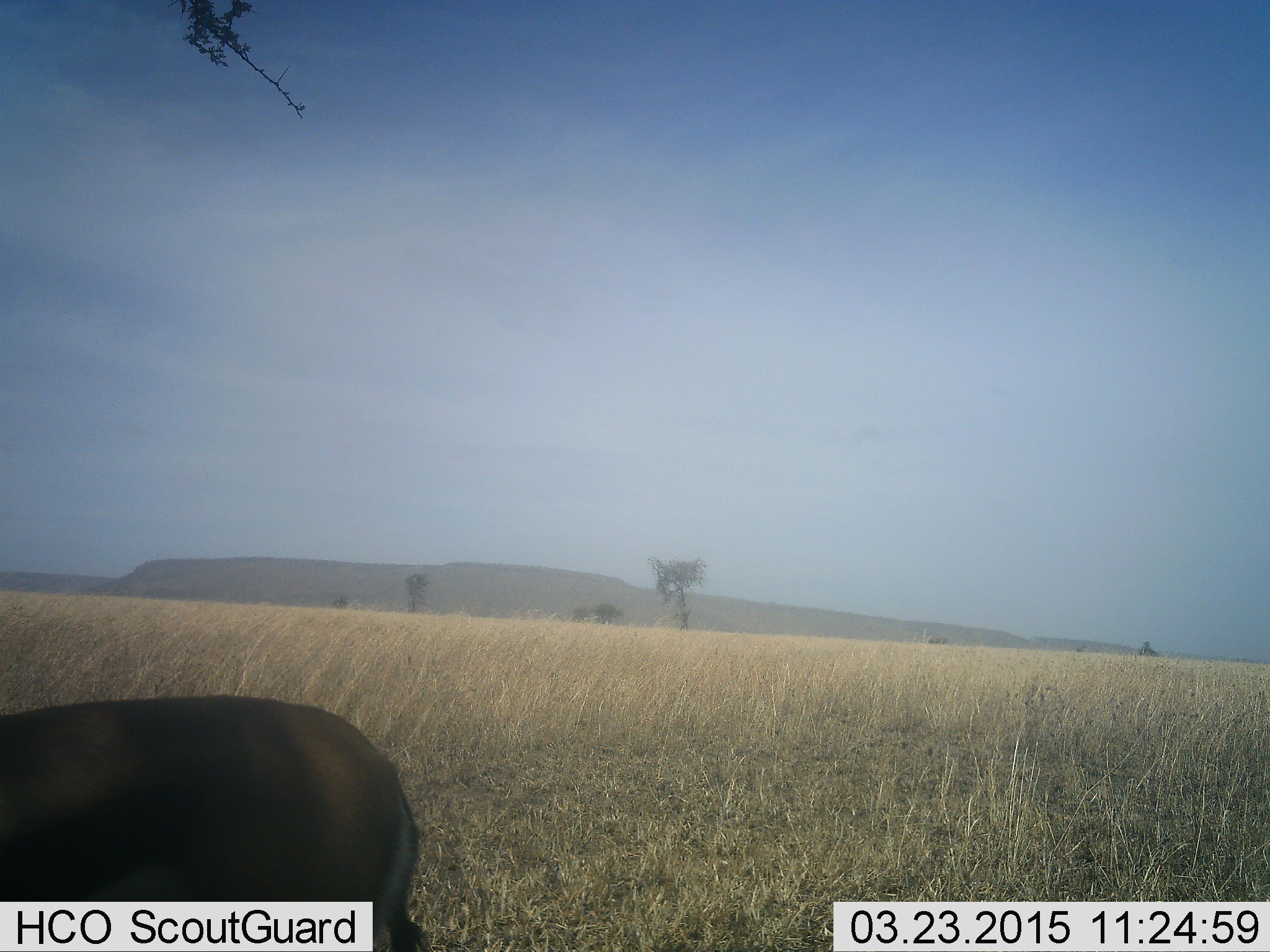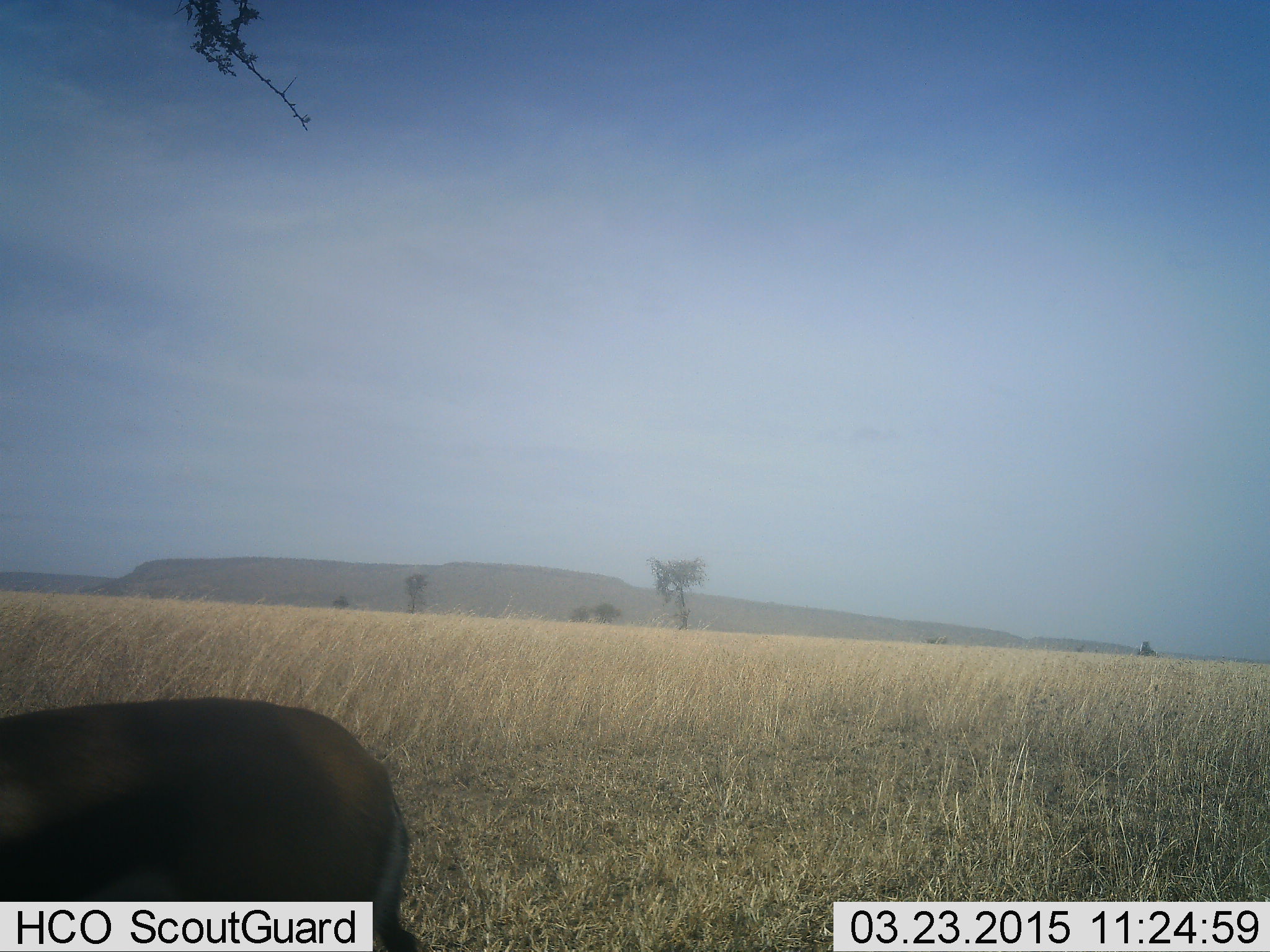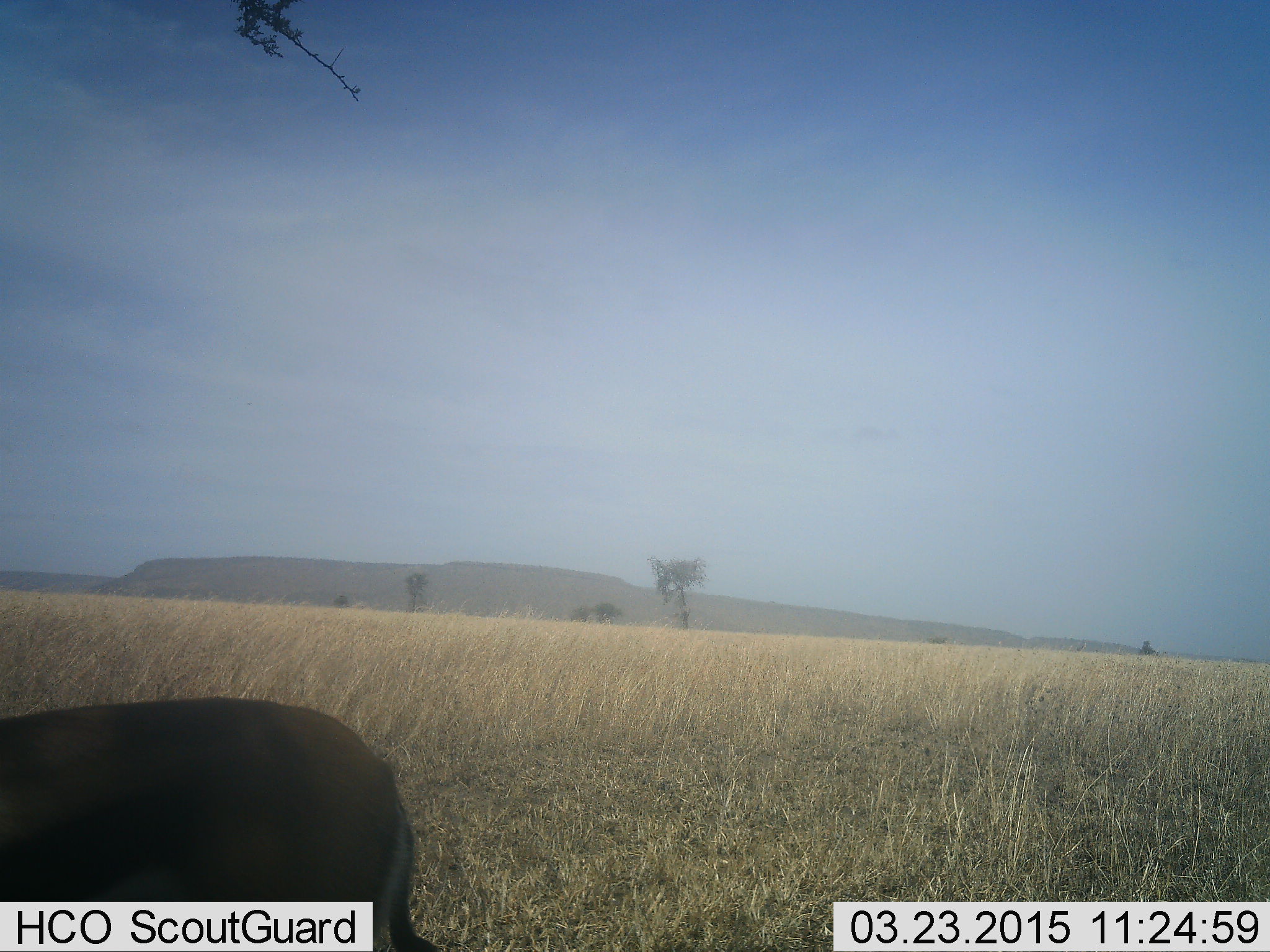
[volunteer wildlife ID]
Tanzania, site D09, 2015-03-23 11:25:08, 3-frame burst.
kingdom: Animalia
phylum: Chordata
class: Mammalia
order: Artiodactyla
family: Bovidae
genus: Eudorcas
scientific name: Eudorcas thomsonii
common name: thomson's gazelle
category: gazellethomsons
Gazellethomsons (thomson's gazelle) (Eudorcas thomsonii), count 1. Behavior (volunteer vote fractions): standing 78%, resting 0%, moving 0%, interacting 0%. Young present (vote fraction): 0%. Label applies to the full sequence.